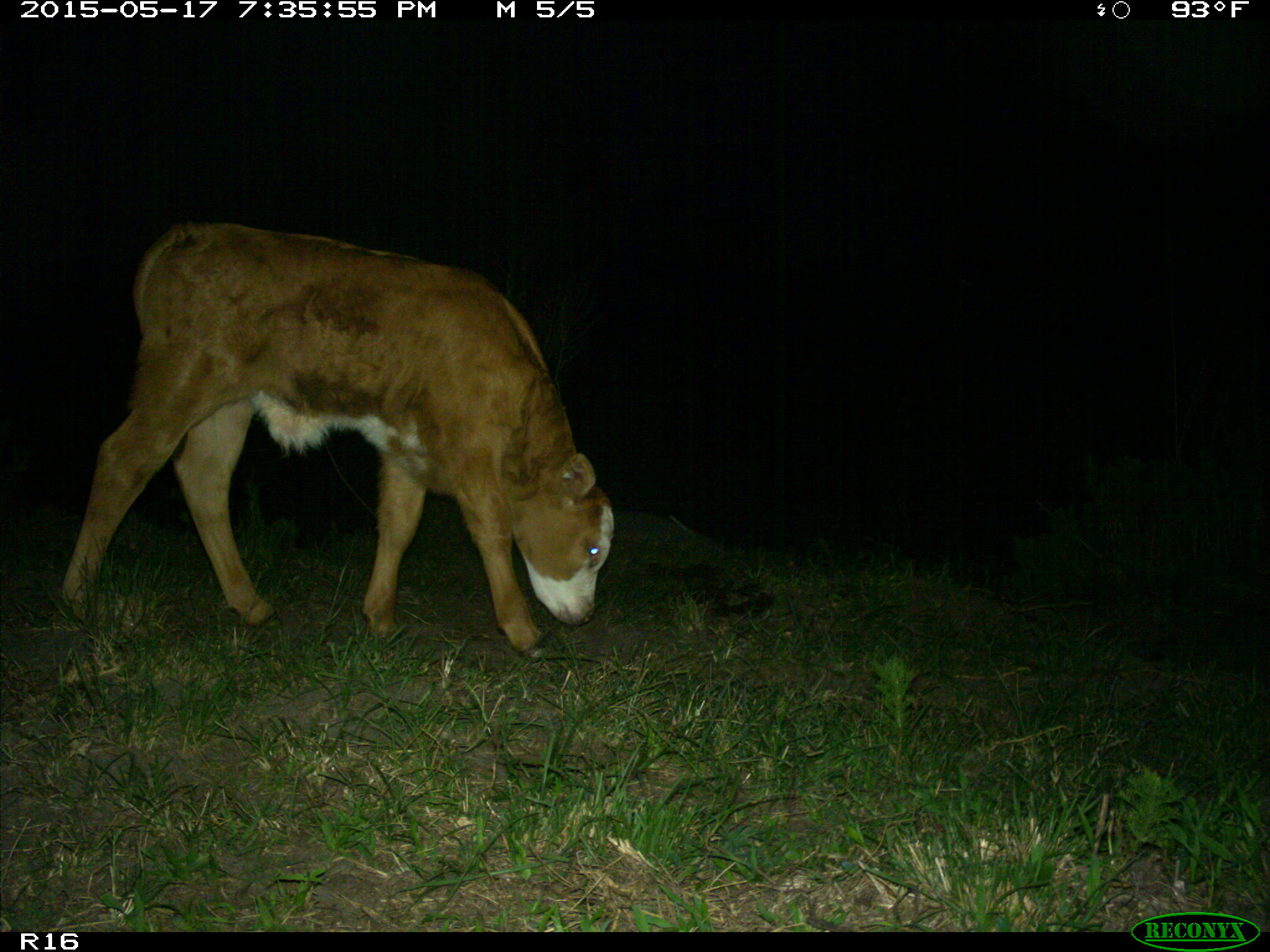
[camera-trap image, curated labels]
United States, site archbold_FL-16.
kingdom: Animalia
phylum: Chordata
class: Mammalia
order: Artiodactyla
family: Bovidae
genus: Bos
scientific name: Bos taurus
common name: domestic cow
Bos taurus (domestic cow).